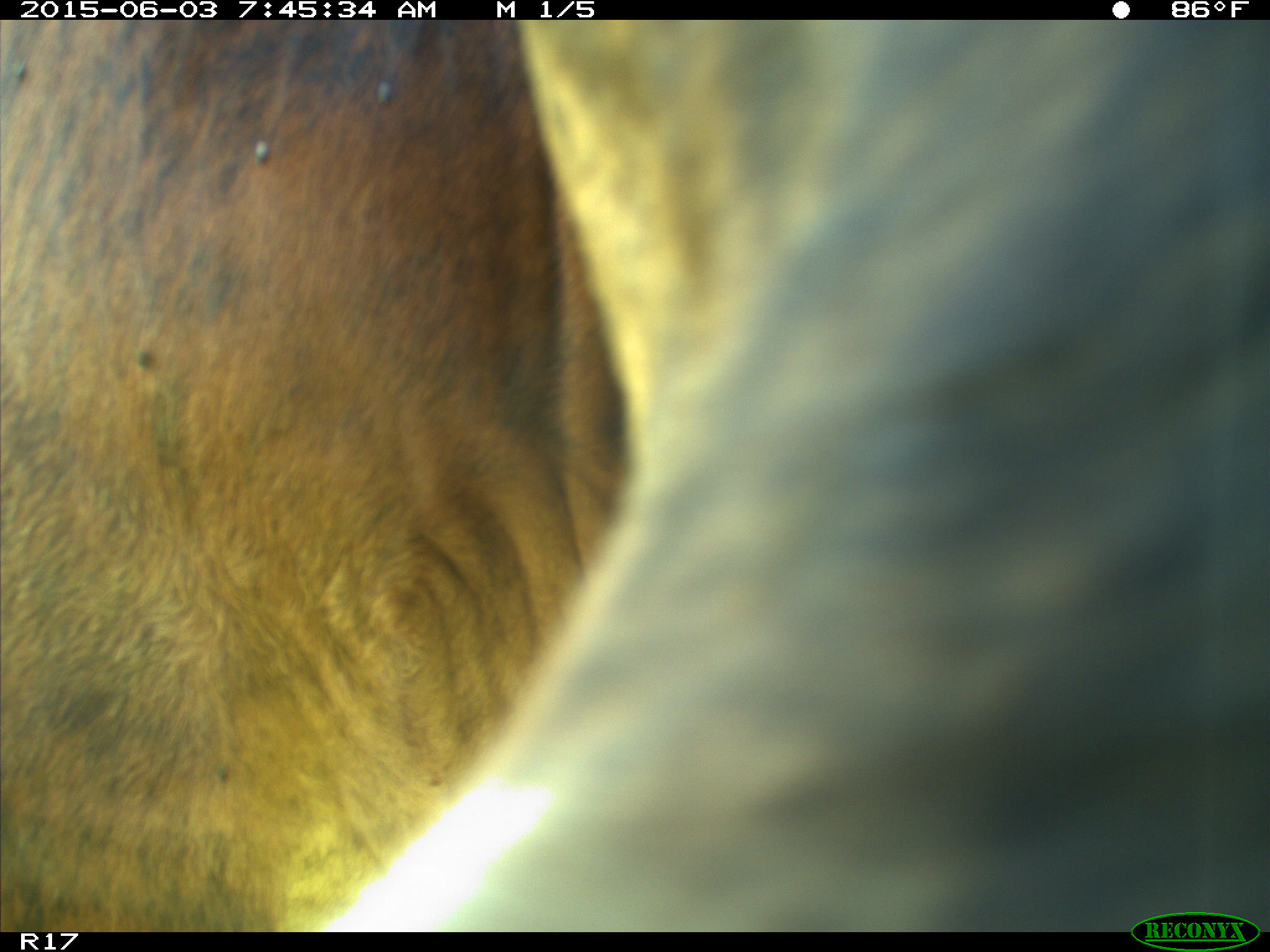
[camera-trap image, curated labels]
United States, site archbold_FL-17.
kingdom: Animalia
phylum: Chordata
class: Mammalia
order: Artiodactyla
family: Bovidae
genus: Bos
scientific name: Bos taurus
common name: domestic cow